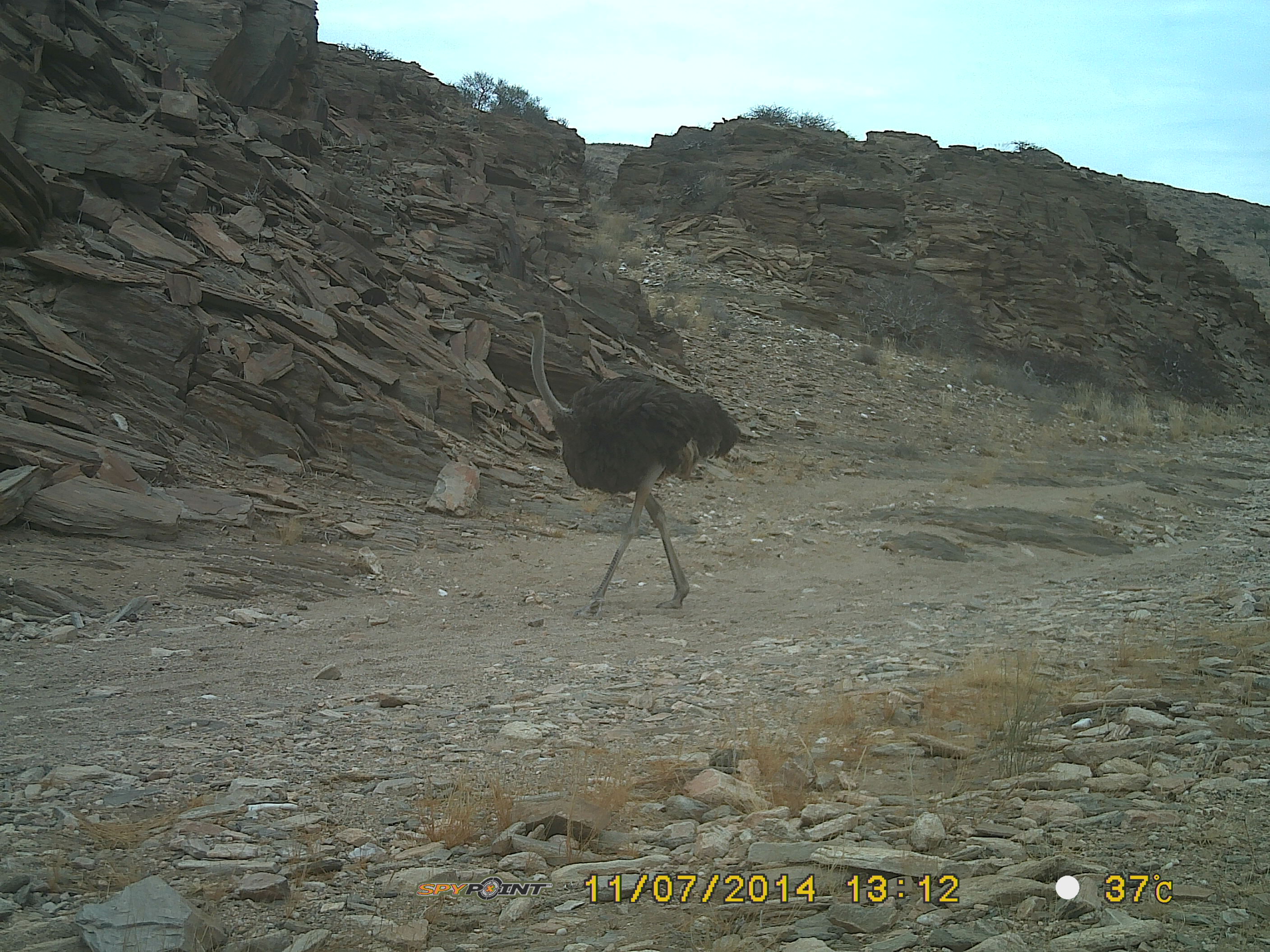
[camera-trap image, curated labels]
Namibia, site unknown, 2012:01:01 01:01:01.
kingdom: Animalia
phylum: Chordata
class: Aves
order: Struthioniformes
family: Struthionidae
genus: Struthio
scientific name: Struthio camelus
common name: common ostrich